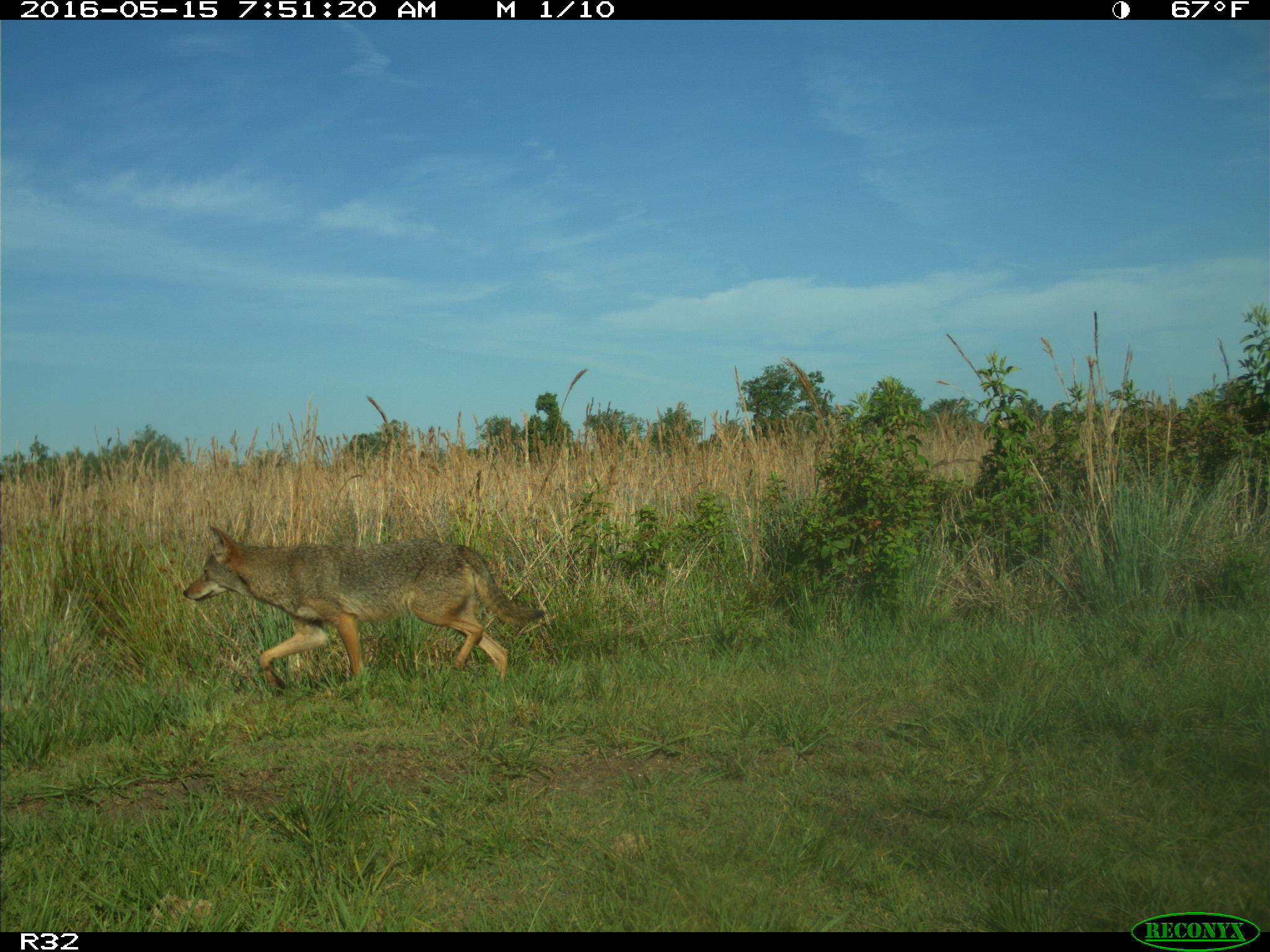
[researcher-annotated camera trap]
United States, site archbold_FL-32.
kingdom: Animalia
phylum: Chordata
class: Mammalia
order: Carnivora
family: Canidae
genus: Canis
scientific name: Canis latrans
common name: coyote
Canis latrans (coyote).